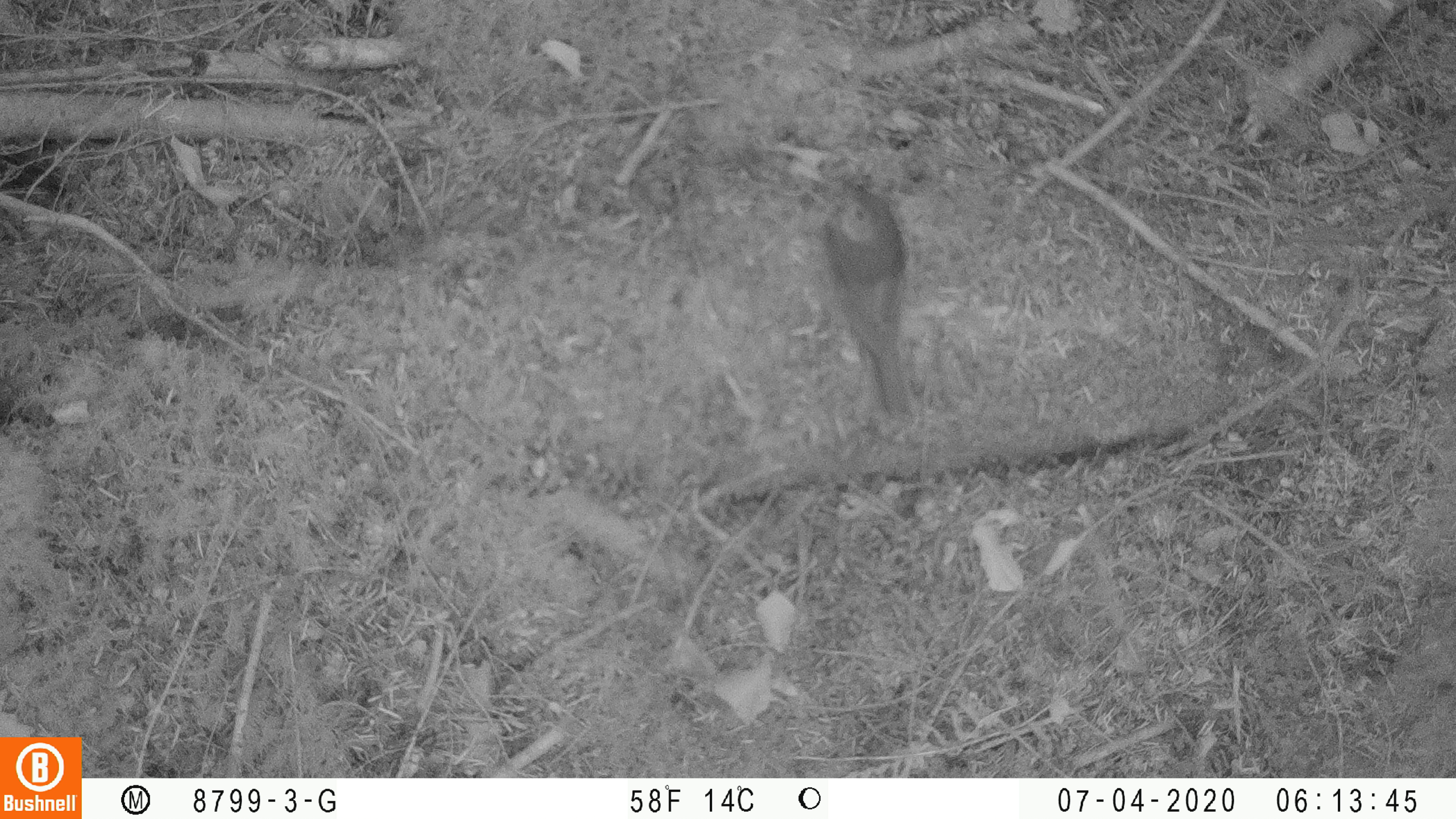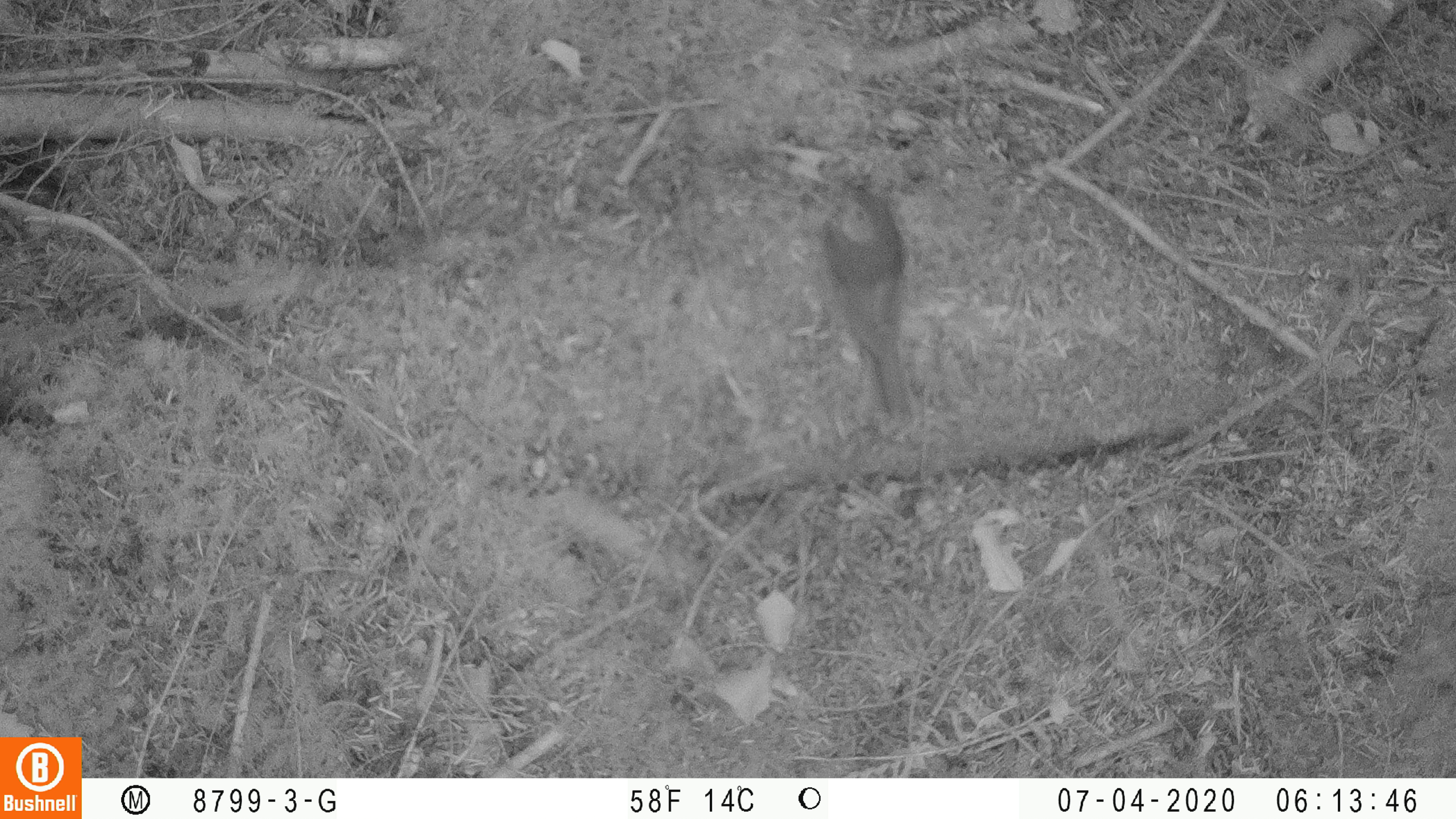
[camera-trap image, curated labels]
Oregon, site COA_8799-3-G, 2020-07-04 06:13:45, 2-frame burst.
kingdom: Animalia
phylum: Chordata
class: Aves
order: Passeriformes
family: Turdidae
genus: Catharus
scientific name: Catharus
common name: brown thrushes and nightingale-thrushes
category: catharus species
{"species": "catharus species (brown thrushes and nightingale-thrushes) (Catharus)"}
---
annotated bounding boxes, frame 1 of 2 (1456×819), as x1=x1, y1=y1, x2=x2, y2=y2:
catharus species: x1=811, y1=169, x2=926, y2=434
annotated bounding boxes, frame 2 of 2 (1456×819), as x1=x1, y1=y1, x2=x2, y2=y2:
catharus species: x1=811, y1=173, x2=928, y2=425